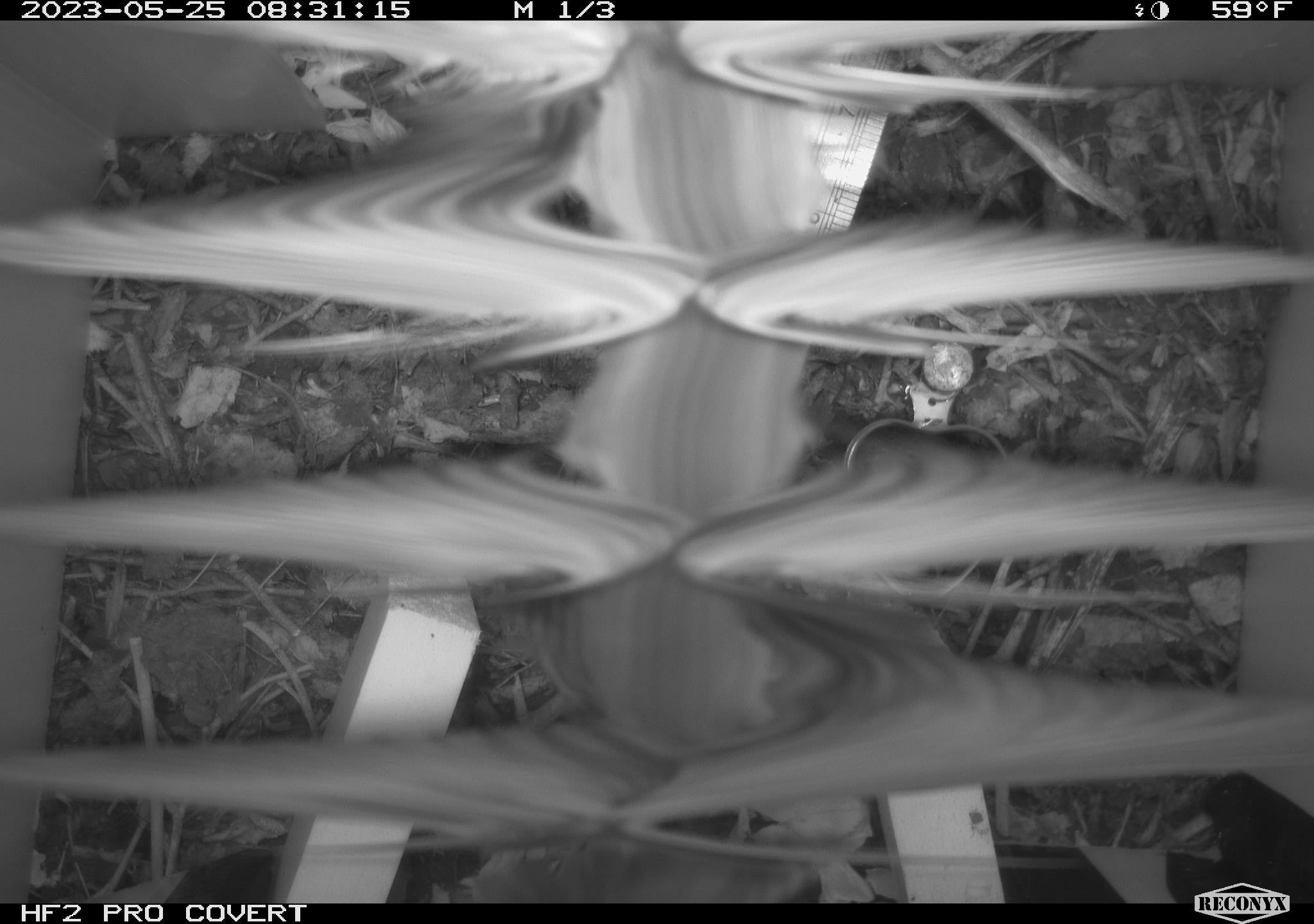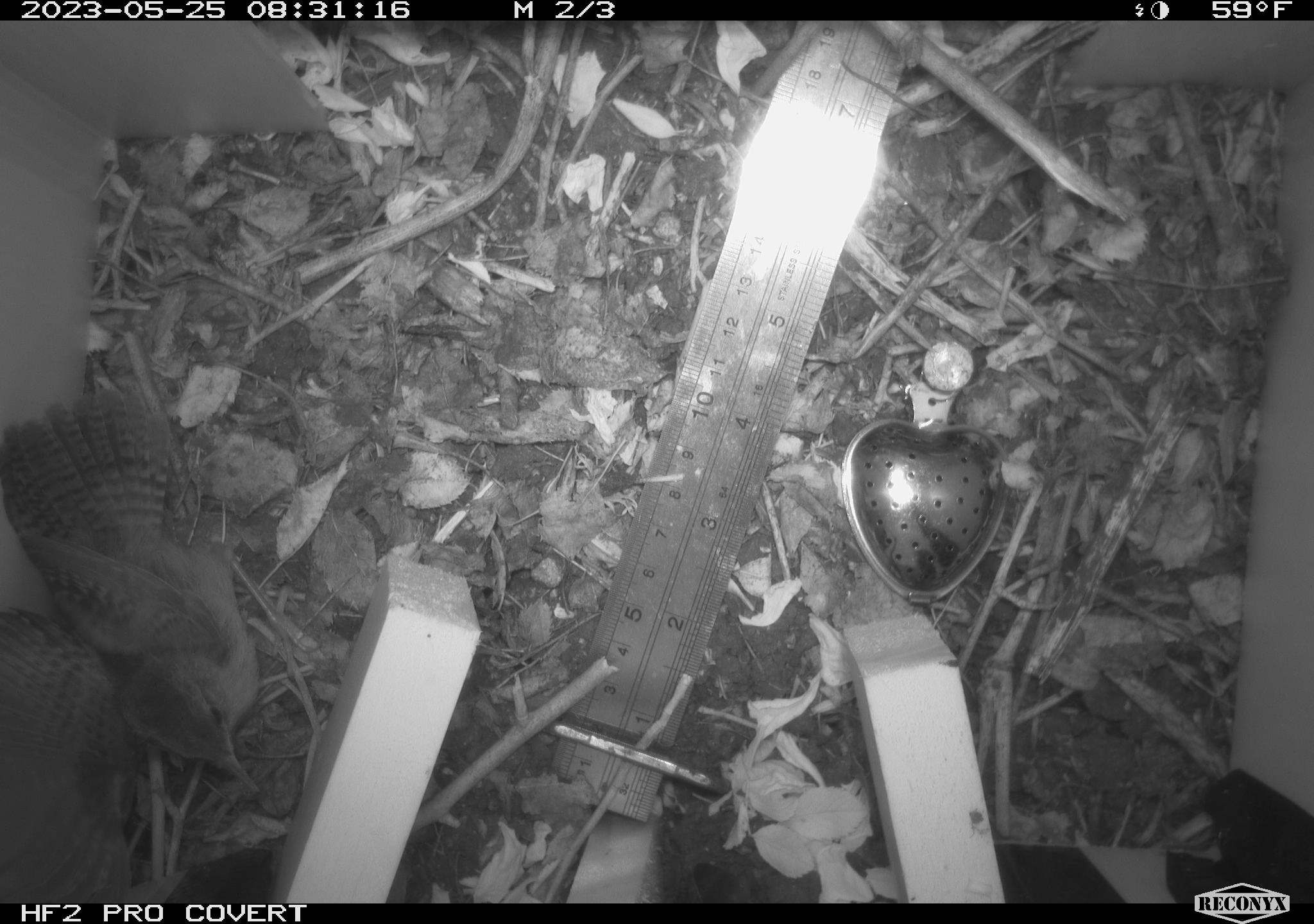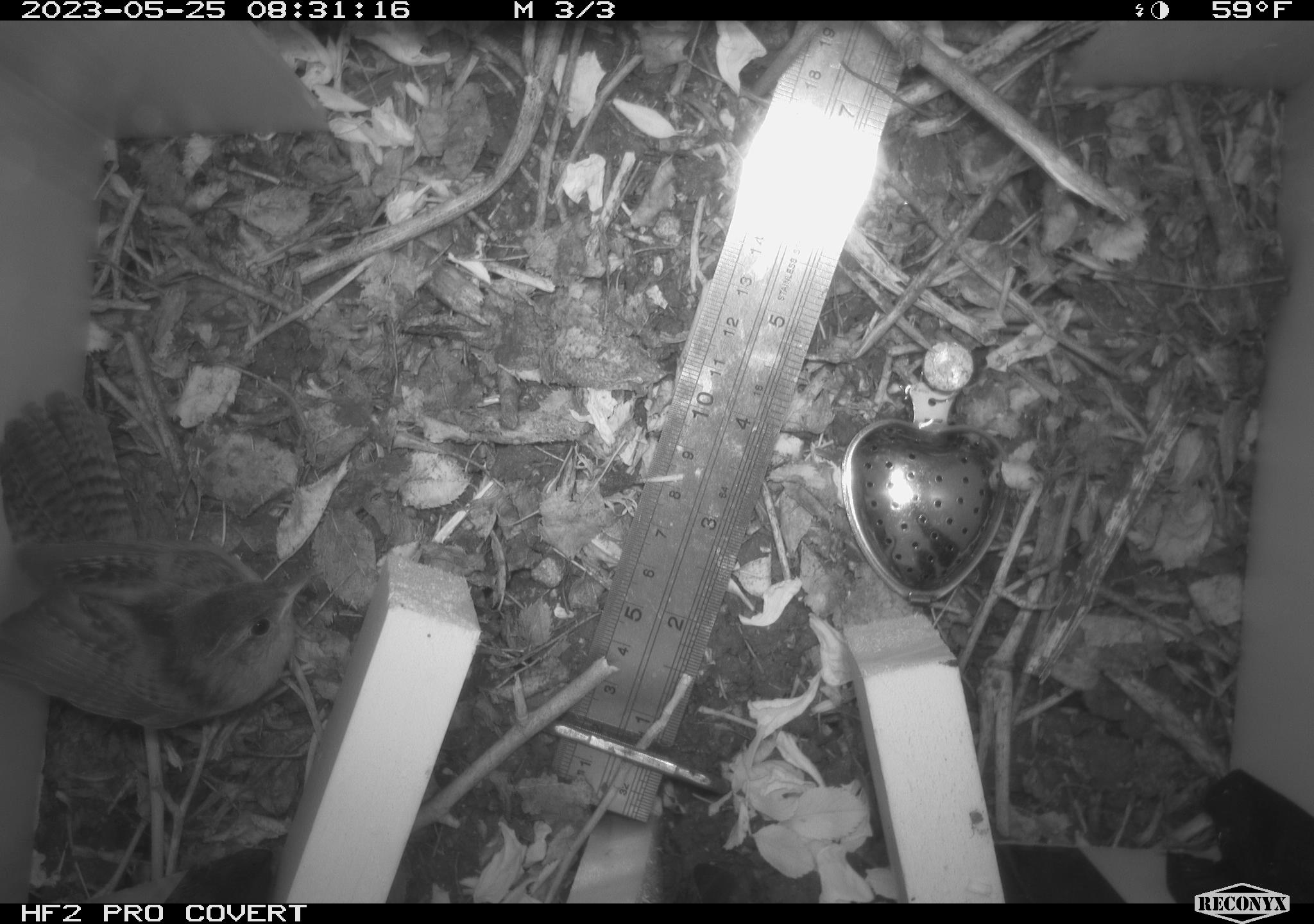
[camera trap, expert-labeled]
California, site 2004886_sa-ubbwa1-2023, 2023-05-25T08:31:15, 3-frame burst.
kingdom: Animalia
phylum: Chordata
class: Aves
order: Passeriformes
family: Troglodytidae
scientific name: Troglodytidae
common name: wren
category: troglodytidae family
Troglodytidae family (wren) (Troglodytidae).